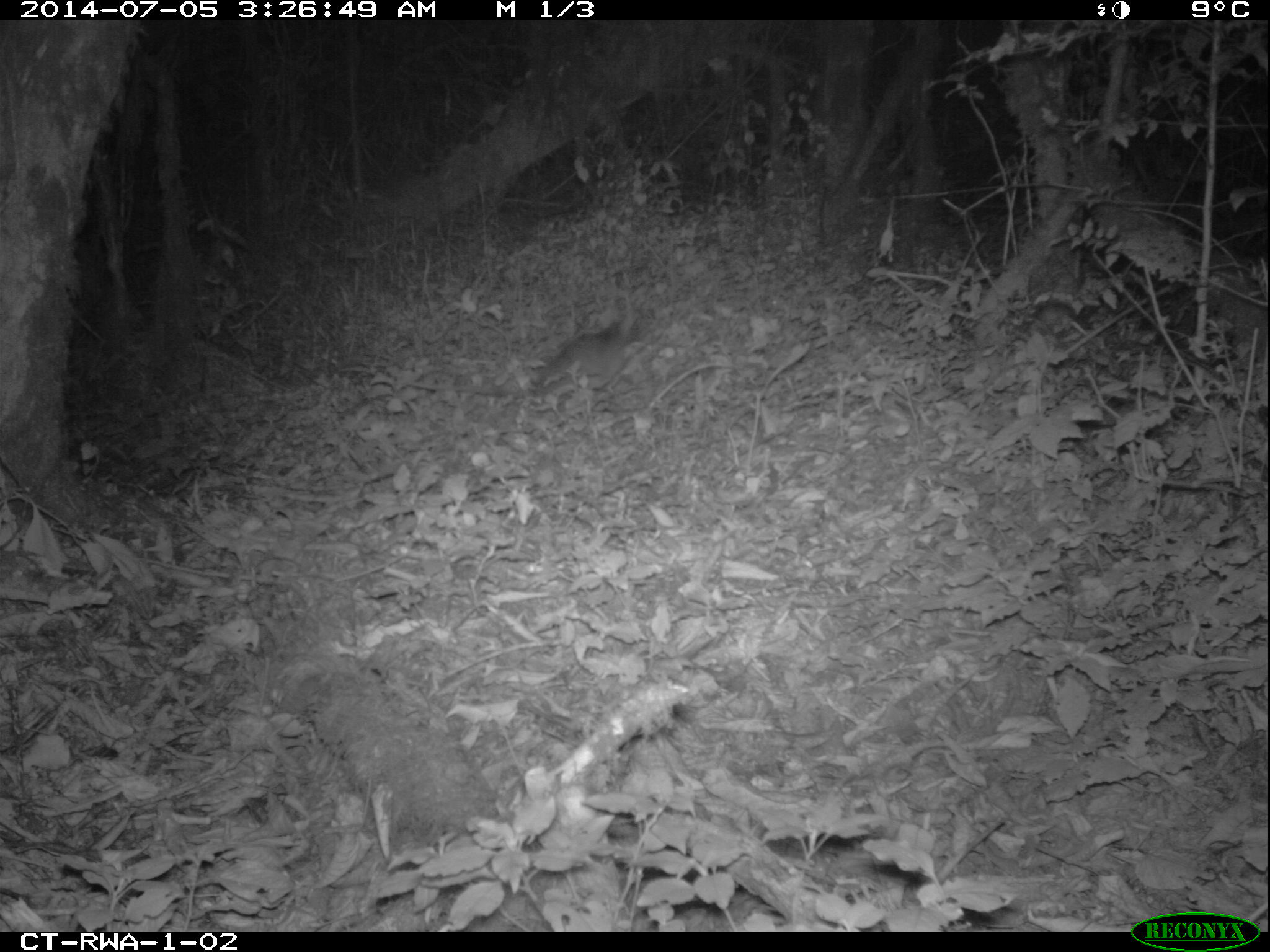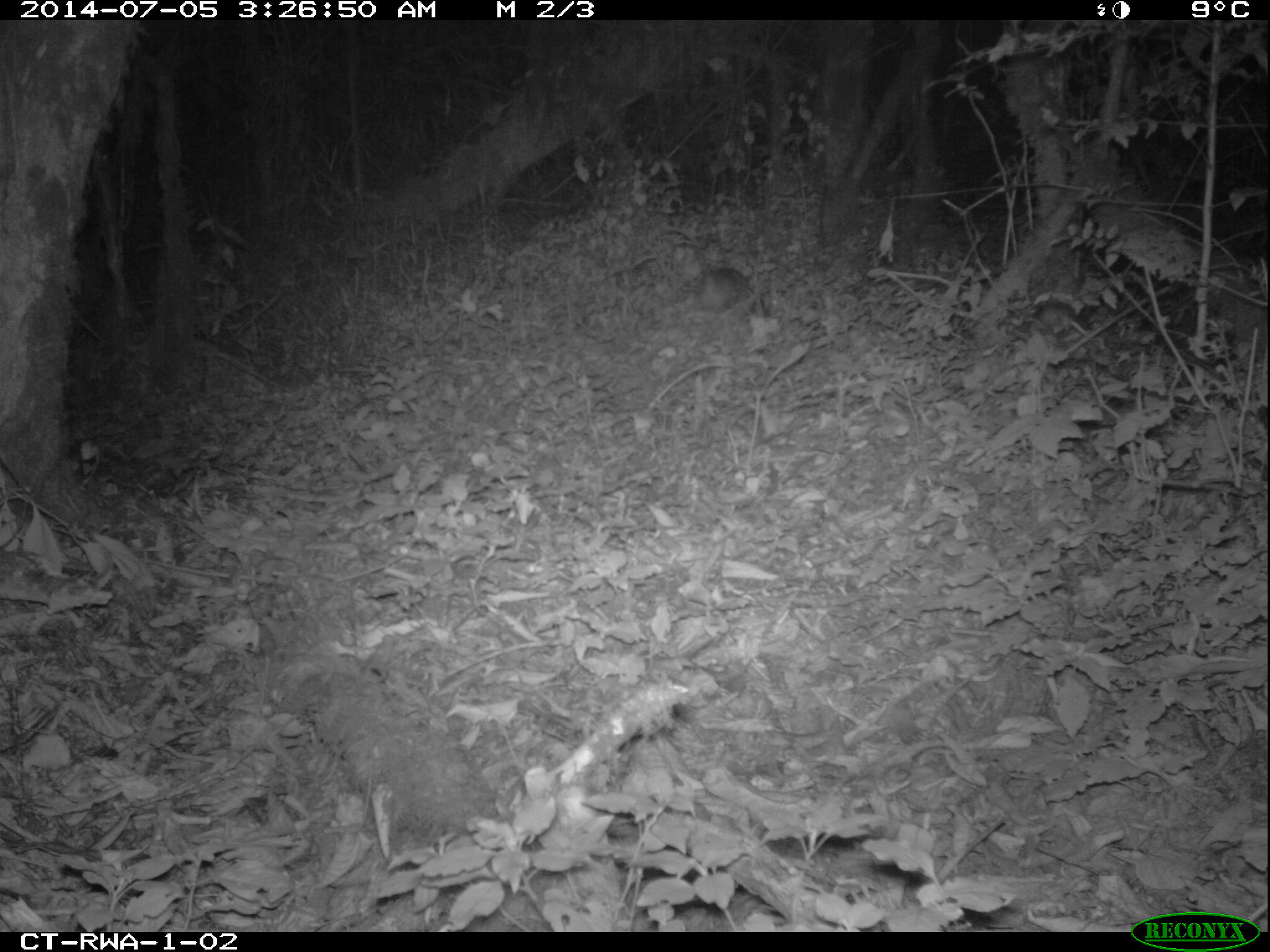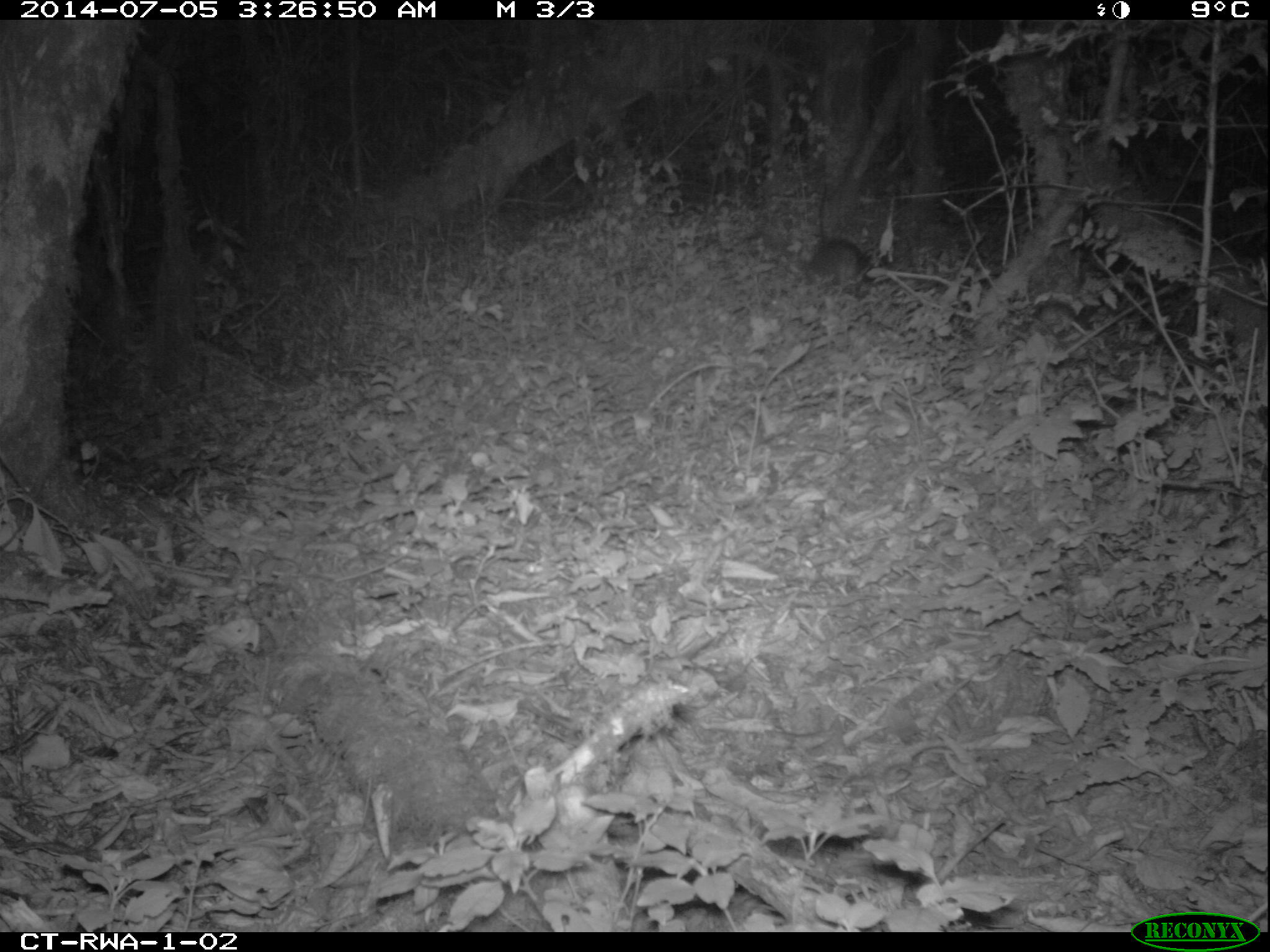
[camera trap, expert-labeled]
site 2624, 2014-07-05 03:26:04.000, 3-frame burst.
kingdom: Animalia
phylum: Chordata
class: Mammalia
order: Rodentia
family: Muridae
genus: Deomys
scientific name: Deomys ferrugineus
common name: congo forest mouse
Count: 1.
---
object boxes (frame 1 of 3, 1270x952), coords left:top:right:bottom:
deomys ferrugineus: 404:319:643:397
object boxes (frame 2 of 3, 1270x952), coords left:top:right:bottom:
deomys ferrugineus: 655:229:751:310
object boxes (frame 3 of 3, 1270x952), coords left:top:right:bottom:
deomys ferrugineus: 803:184:882:298